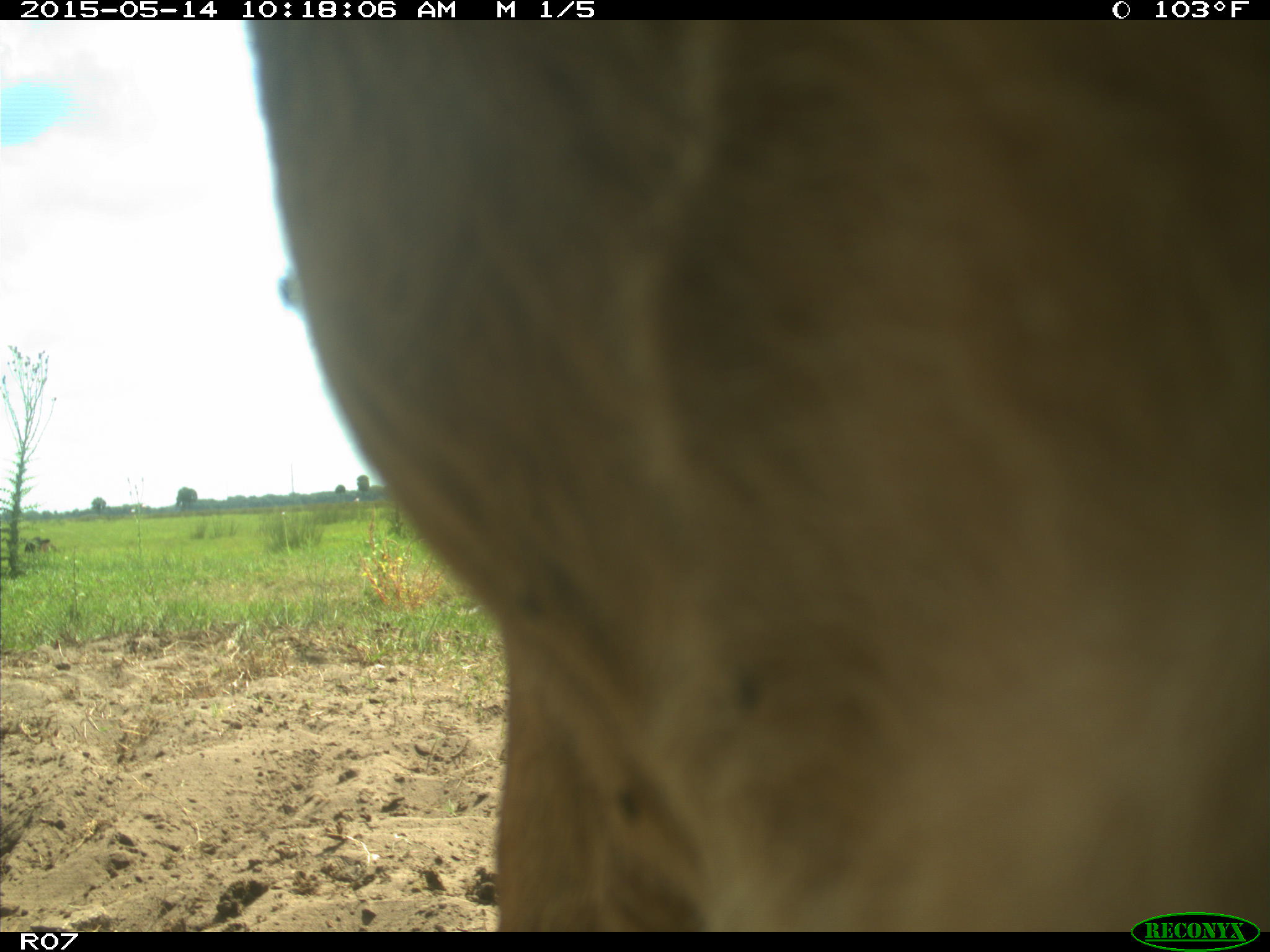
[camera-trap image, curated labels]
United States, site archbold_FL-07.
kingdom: Animalia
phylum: Chordata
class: Mammalia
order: Artiodactyla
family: Bovidae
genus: Bos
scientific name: Bos taurus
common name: domestic cow